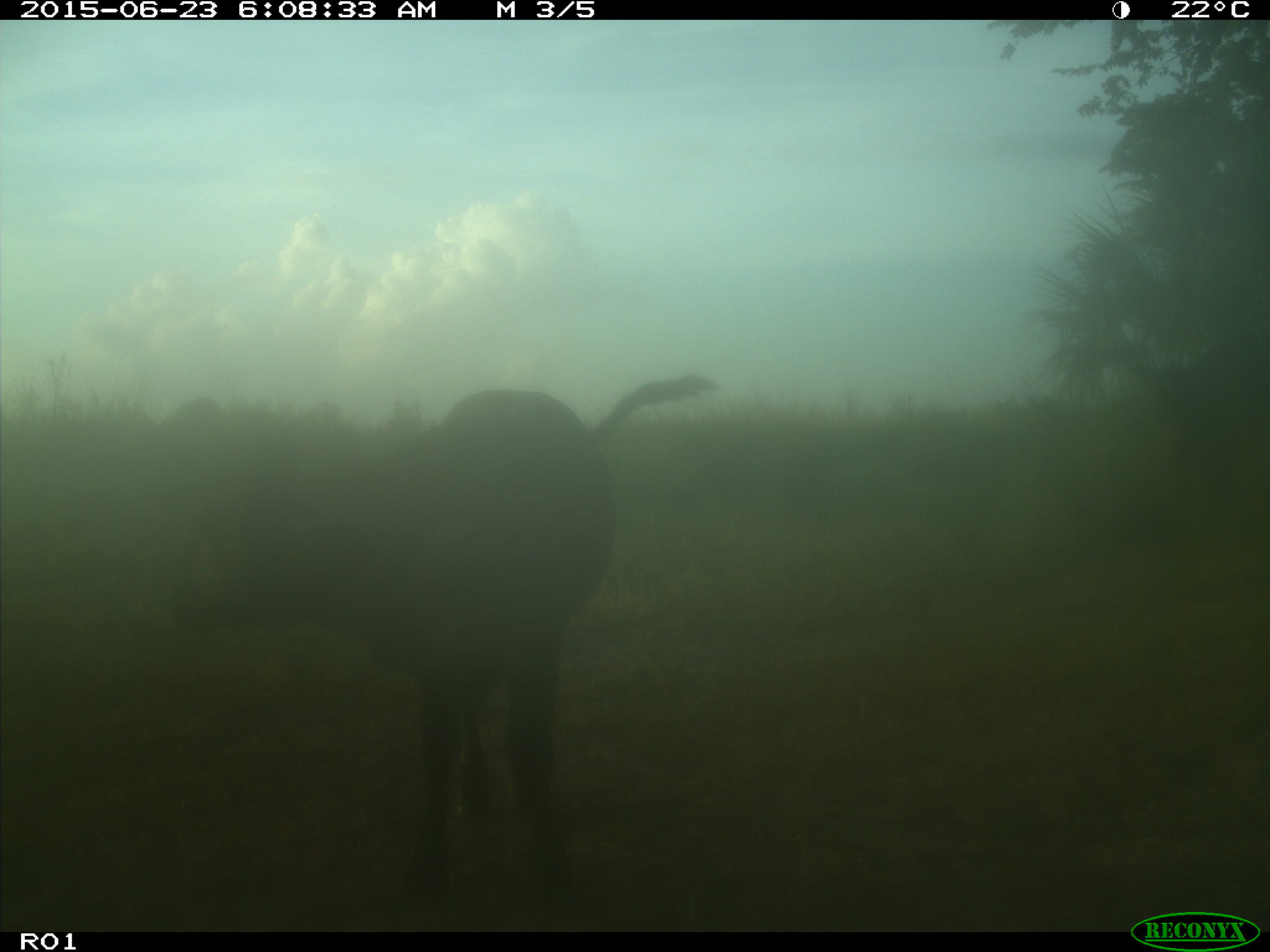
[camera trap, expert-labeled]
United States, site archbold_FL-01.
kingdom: Animalia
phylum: Chordata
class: Mammalia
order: Artiodactyla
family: Bovidae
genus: Bos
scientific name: Bos taurus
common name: domestic cow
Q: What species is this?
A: Bos taurus (domestic cow).